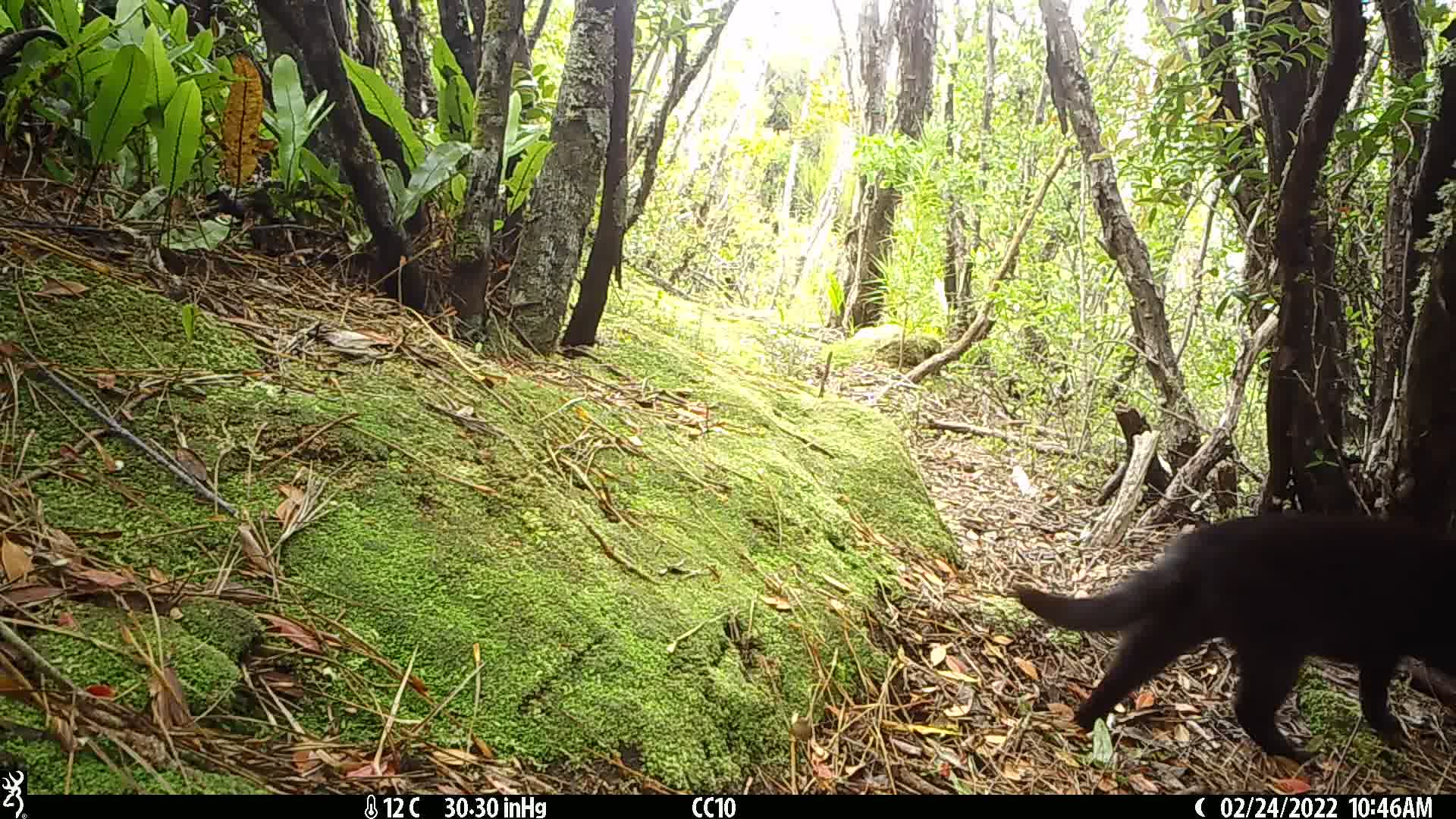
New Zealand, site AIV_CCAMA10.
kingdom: Animalia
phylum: Chordata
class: Mammalia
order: Carnivora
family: Felidae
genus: Felis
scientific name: Felis catus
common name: domestic cat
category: cat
Cat (domestic cat) (Felis catus).